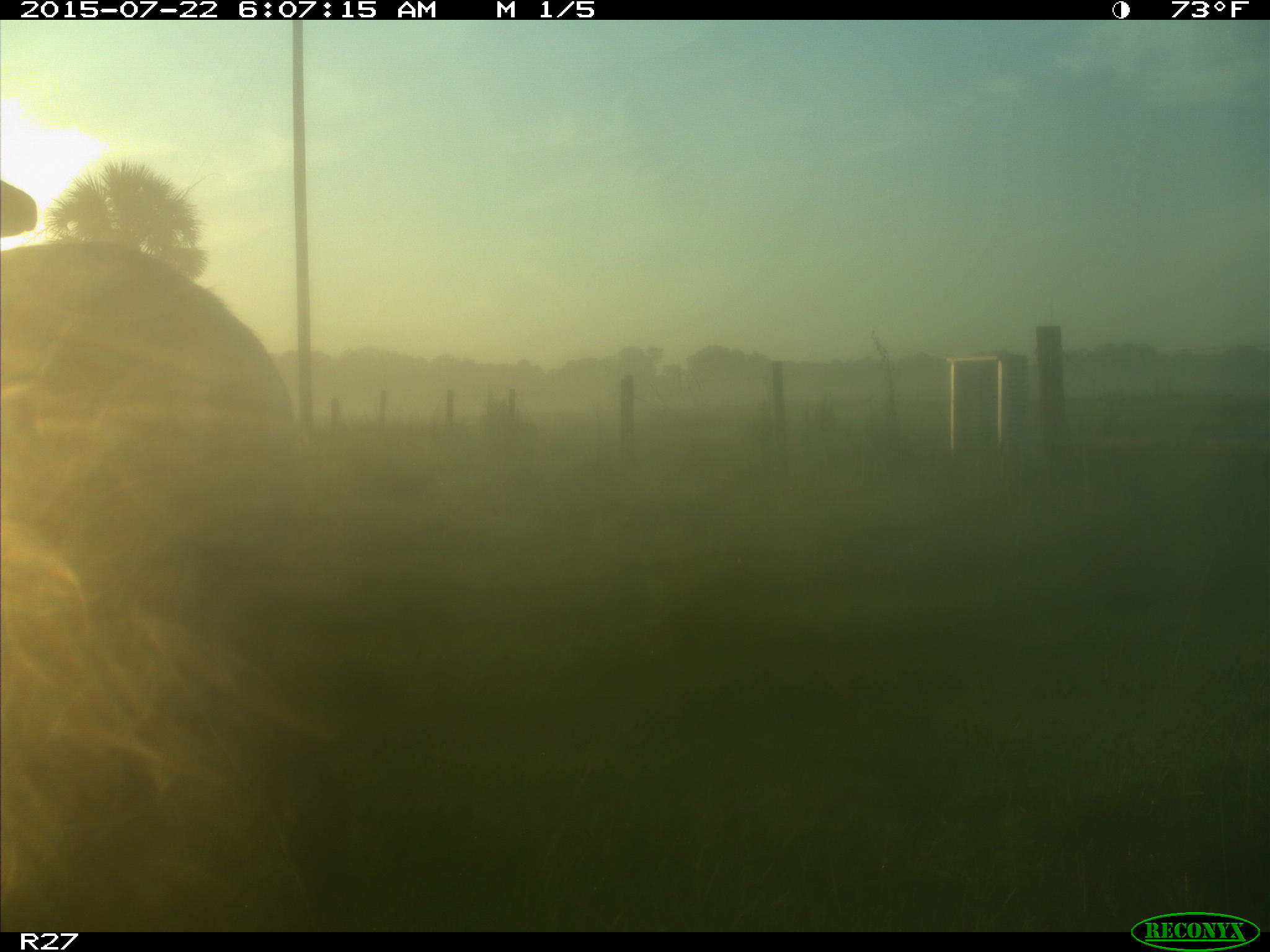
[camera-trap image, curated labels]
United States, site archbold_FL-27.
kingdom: Animalia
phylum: Chordata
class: Mammalia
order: Artiodactyla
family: Cervidae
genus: Odocoileus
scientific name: Odocoileus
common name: deer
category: unidentified deer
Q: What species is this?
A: Unidentified deer (deer) (Odocoileus).